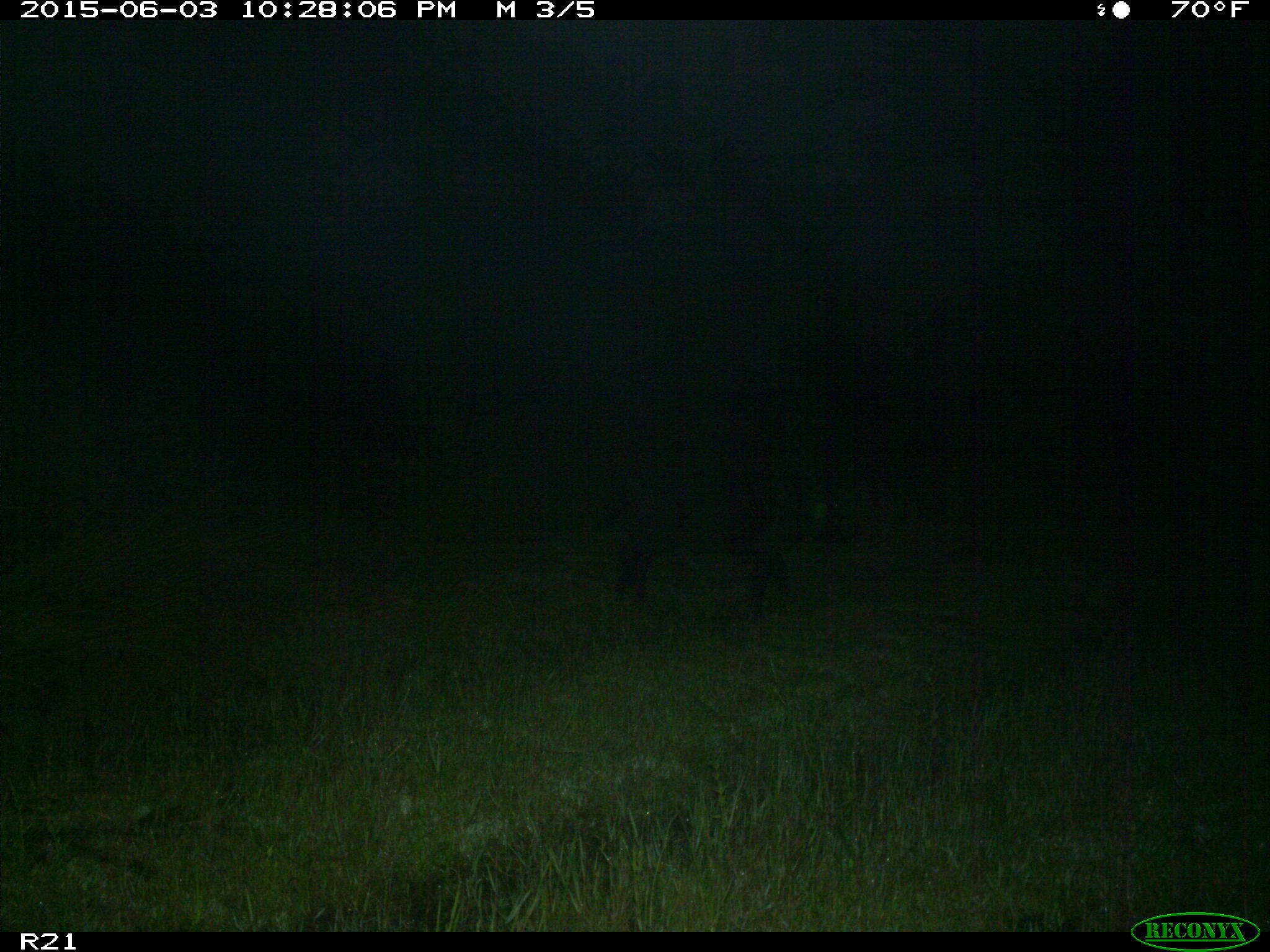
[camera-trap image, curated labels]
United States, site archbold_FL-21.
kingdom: Animalia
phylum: Chordata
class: Mammalia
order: Artiodactyla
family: Suidae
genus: Sus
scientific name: Sus scrofa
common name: wild boar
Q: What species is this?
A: Sus scrofa (wild boar).